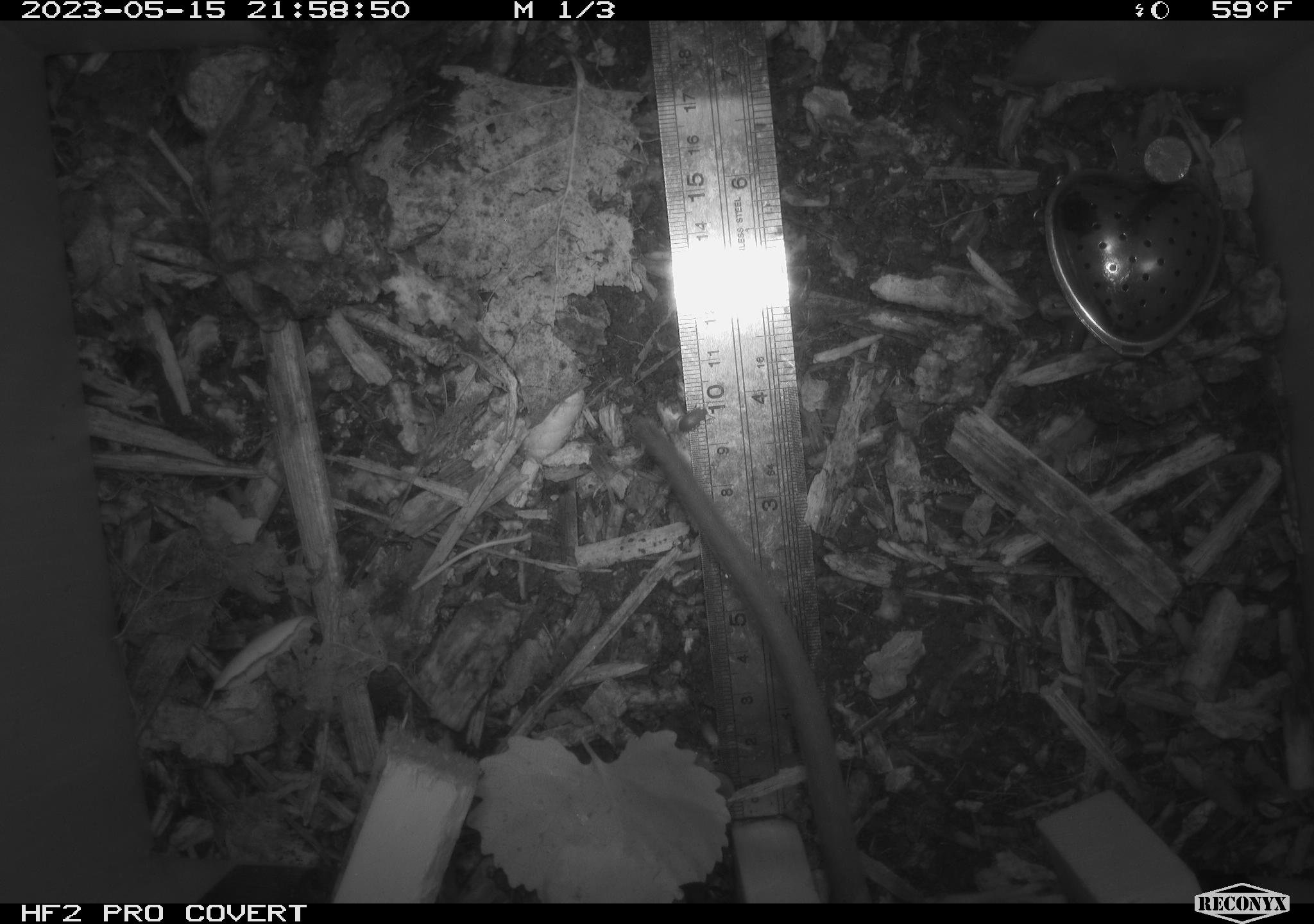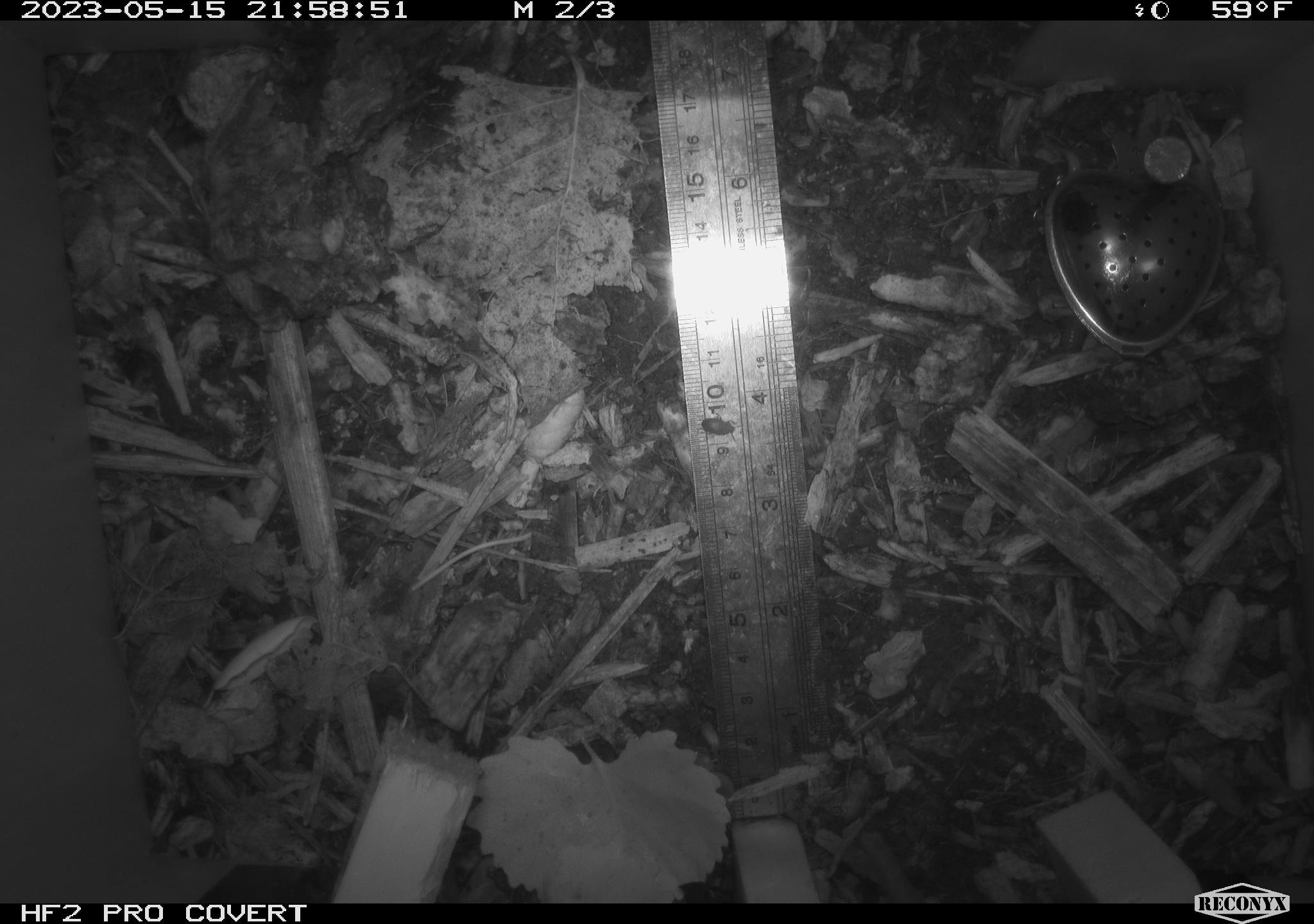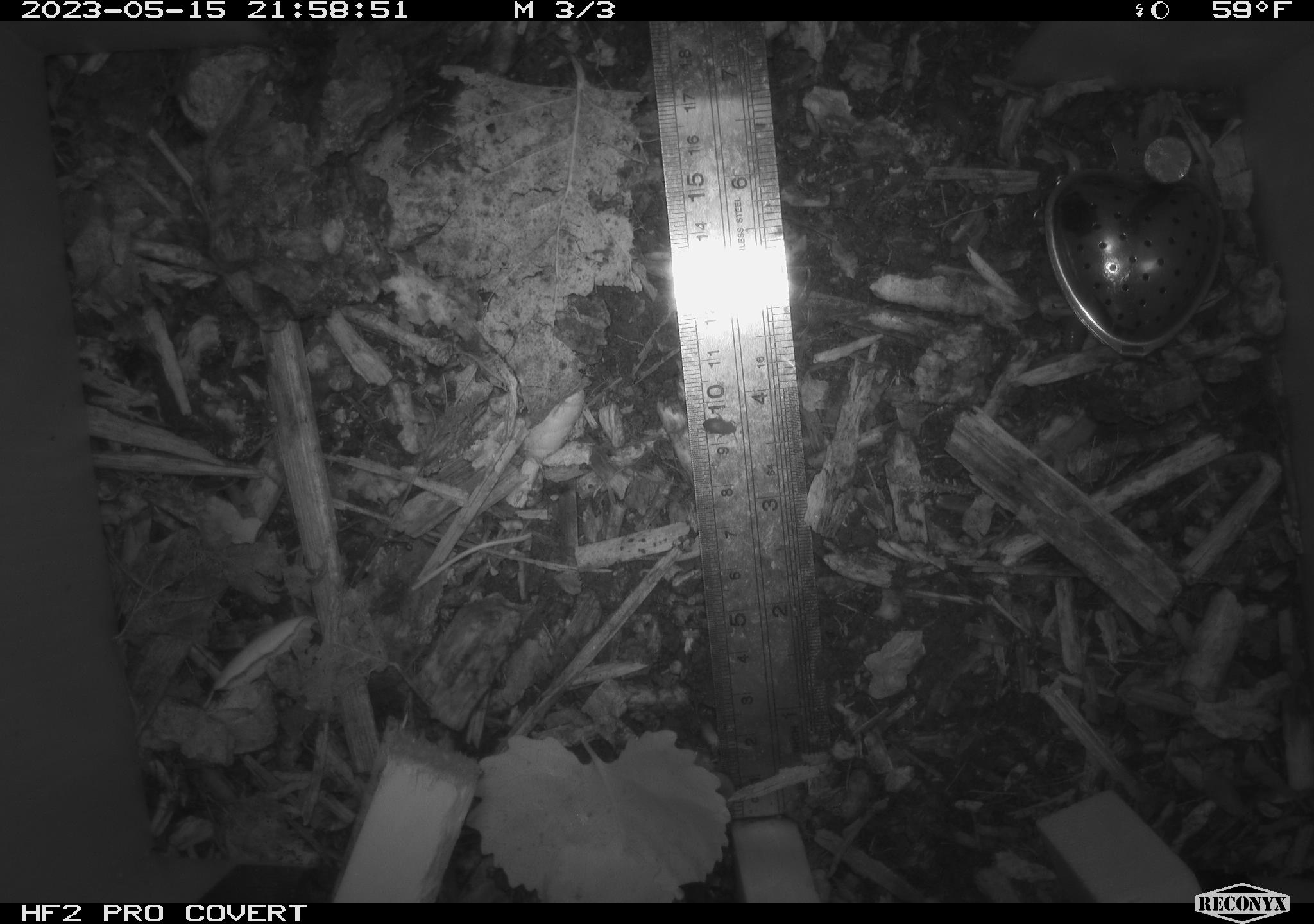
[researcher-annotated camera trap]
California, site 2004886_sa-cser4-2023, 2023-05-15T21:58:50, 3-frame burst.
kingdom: Animalia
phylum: Chordata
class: Mammalia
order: Rodentia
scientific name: Rodentia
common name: woodrat or rat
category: woodrat or rat species